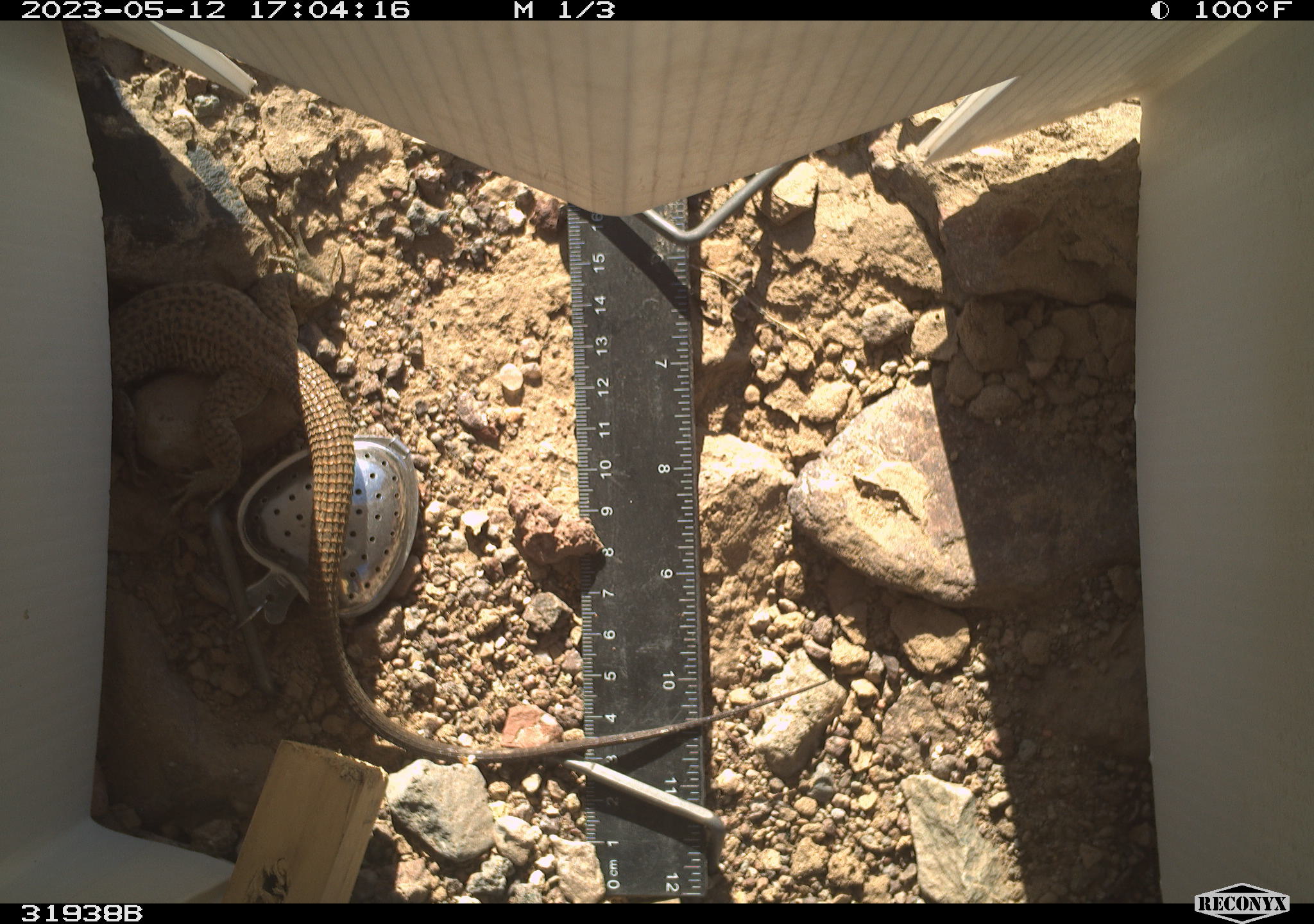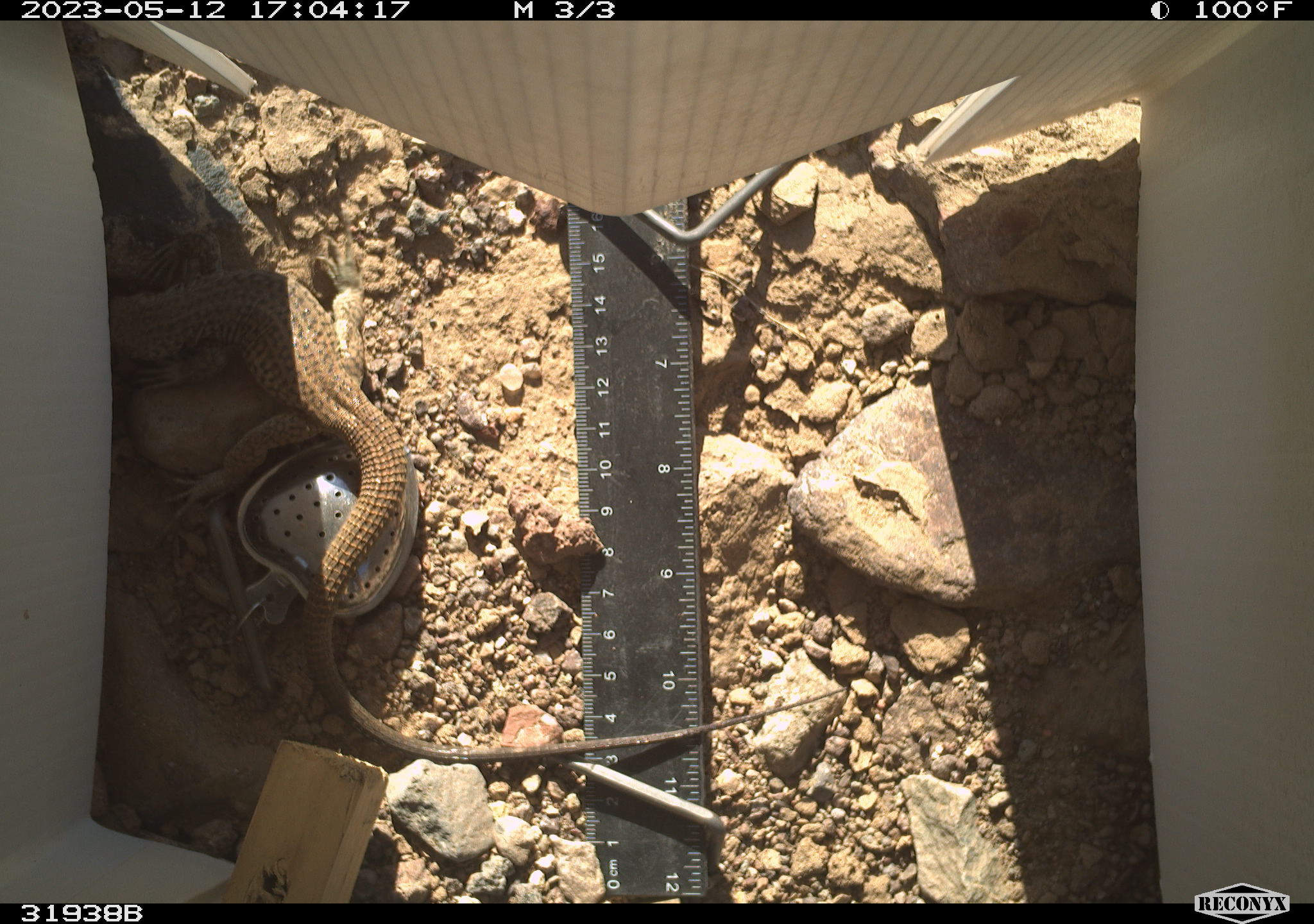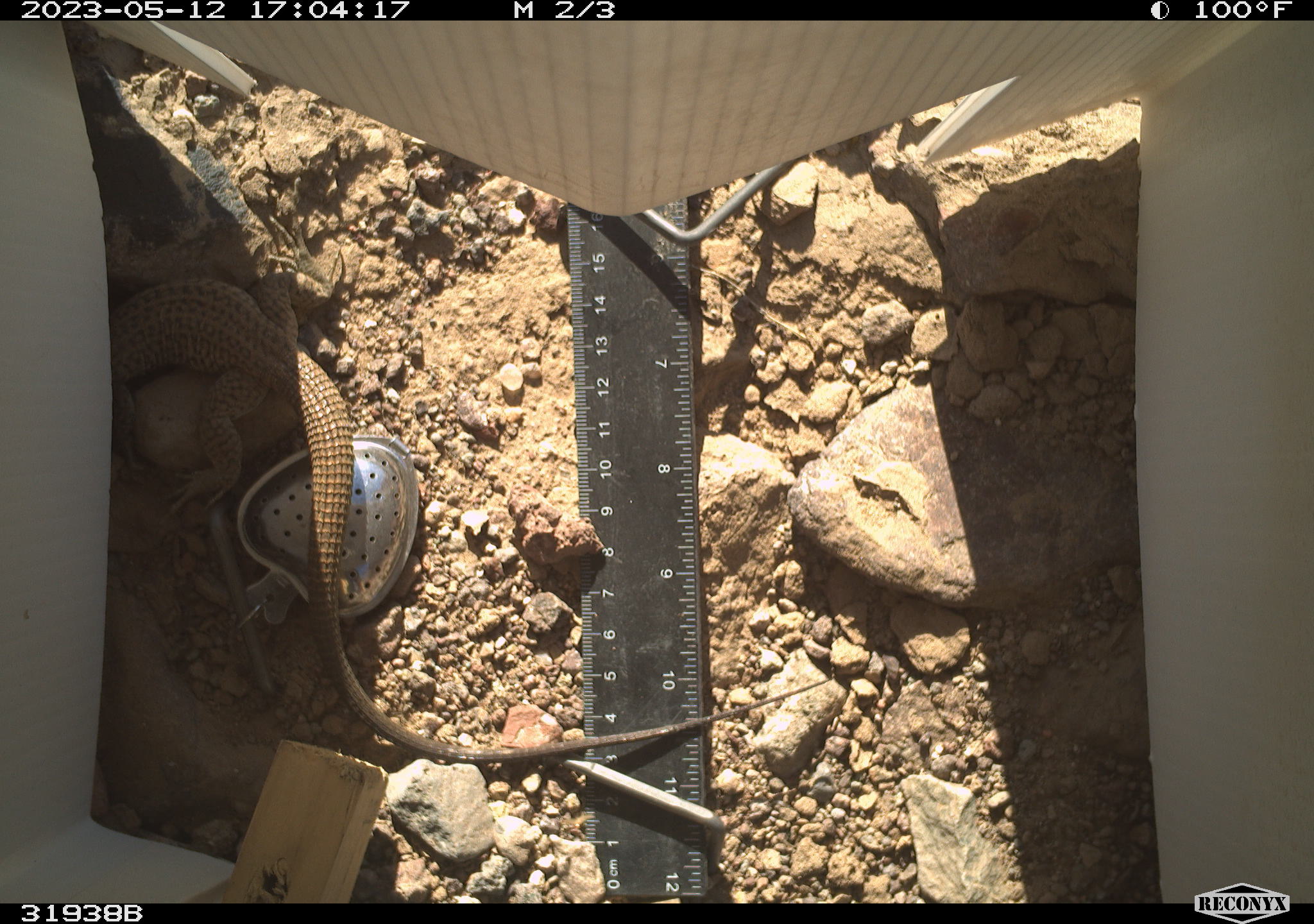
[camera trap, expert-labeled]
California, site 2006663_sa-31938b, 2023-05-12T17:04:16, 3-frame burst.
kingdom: Animalia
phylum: Chordata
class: Reptilia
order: Squamata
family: Teiidae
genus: Aspidoscelis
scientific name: Aspidoscelis tigris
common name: western whiptail